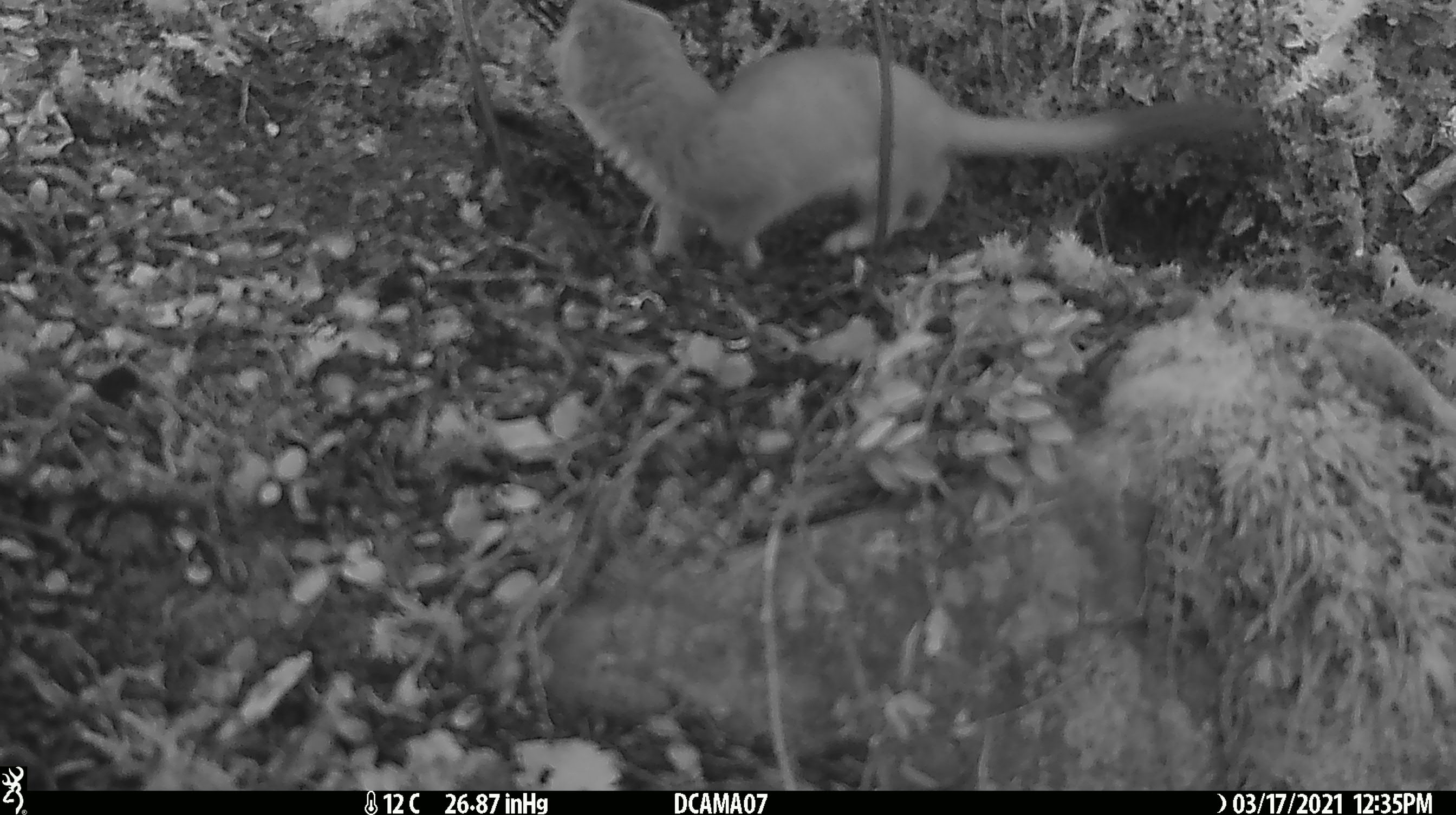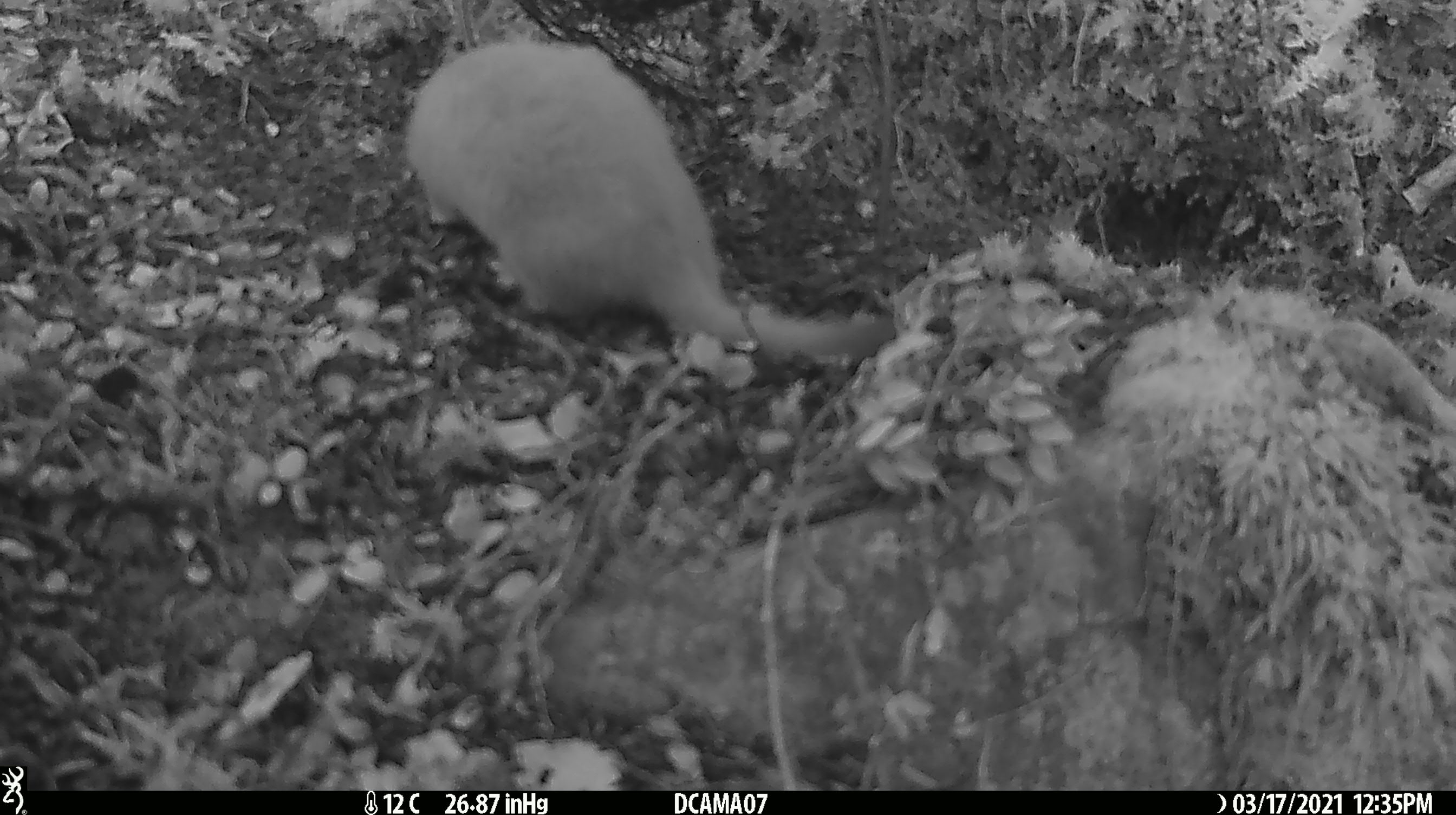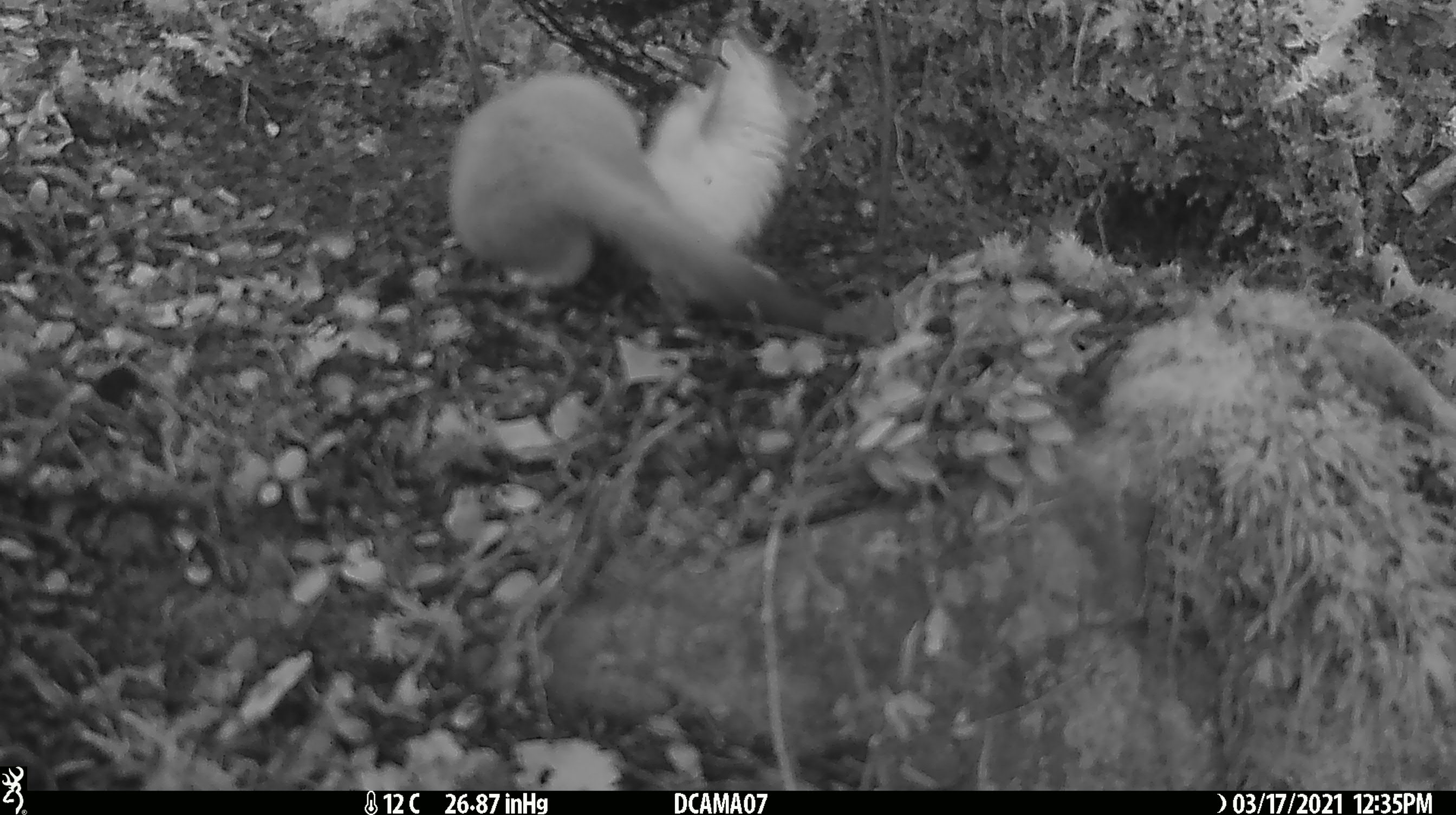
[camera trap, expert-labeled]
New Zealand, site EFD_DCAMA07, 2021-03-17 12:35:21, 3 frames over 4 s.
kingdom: Animalia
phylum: Chordata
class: Mammalia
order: Carnivora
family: Mustelidae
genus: Mustela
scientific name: Mustela erminea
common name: stoat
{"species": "stoat (Mustela erminea)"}